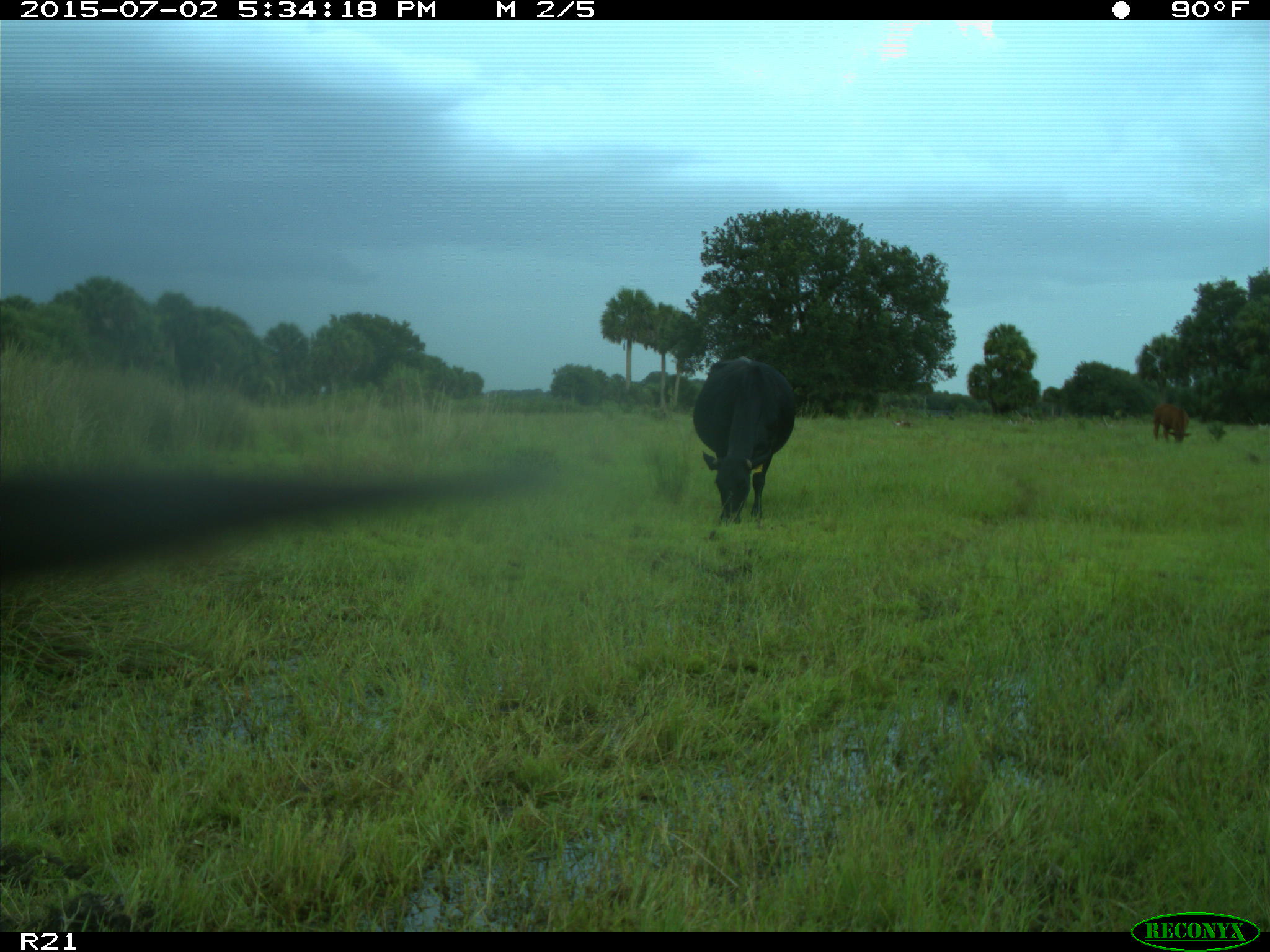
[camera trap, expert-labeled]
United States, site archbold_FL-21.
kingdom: Animalia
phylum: Chordata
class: Mammalia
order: Artiodactyla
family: Bovidae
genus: Bos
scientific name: Bos taurus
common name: domestic cow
Bos taurus (domestic cow).